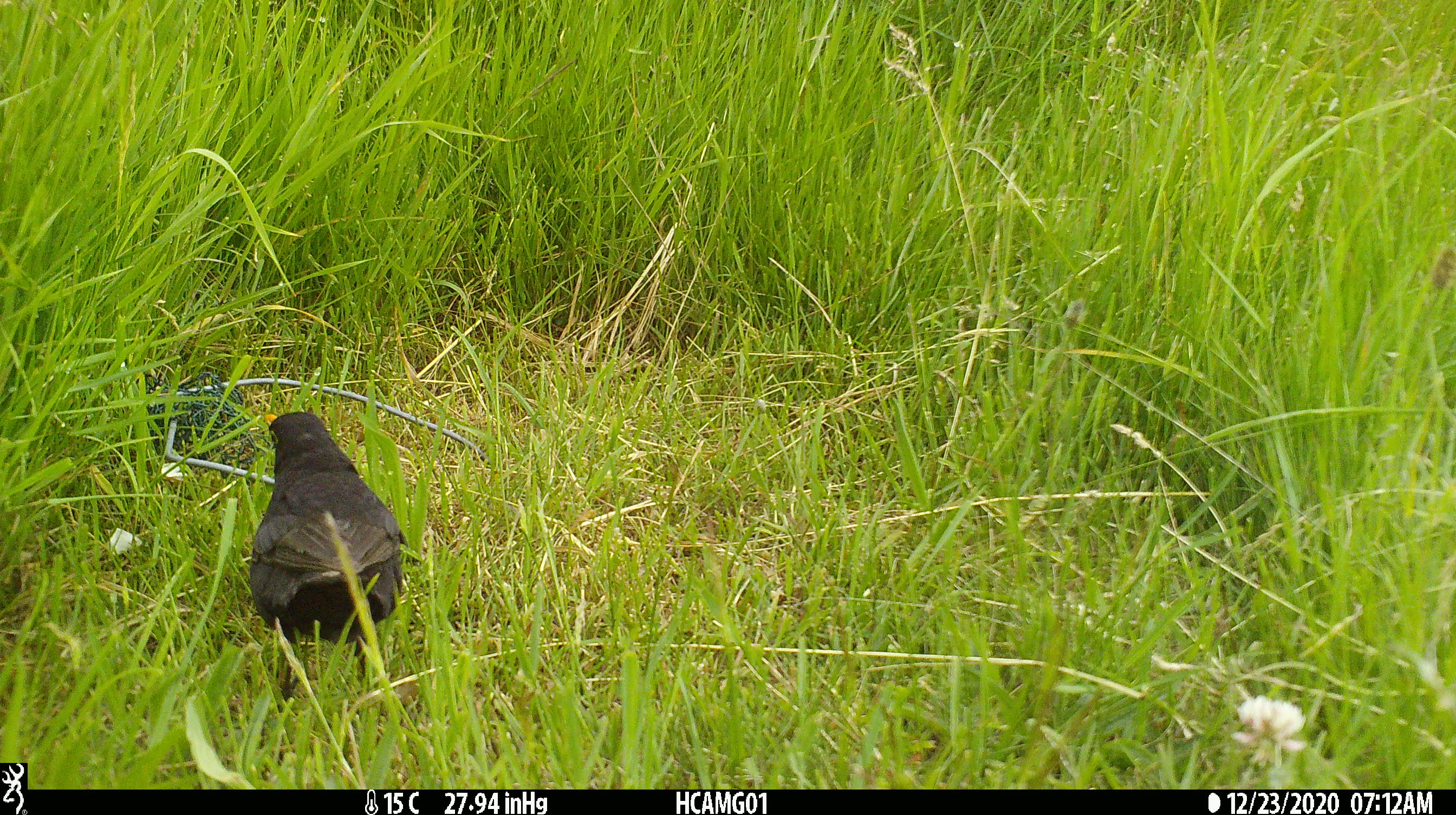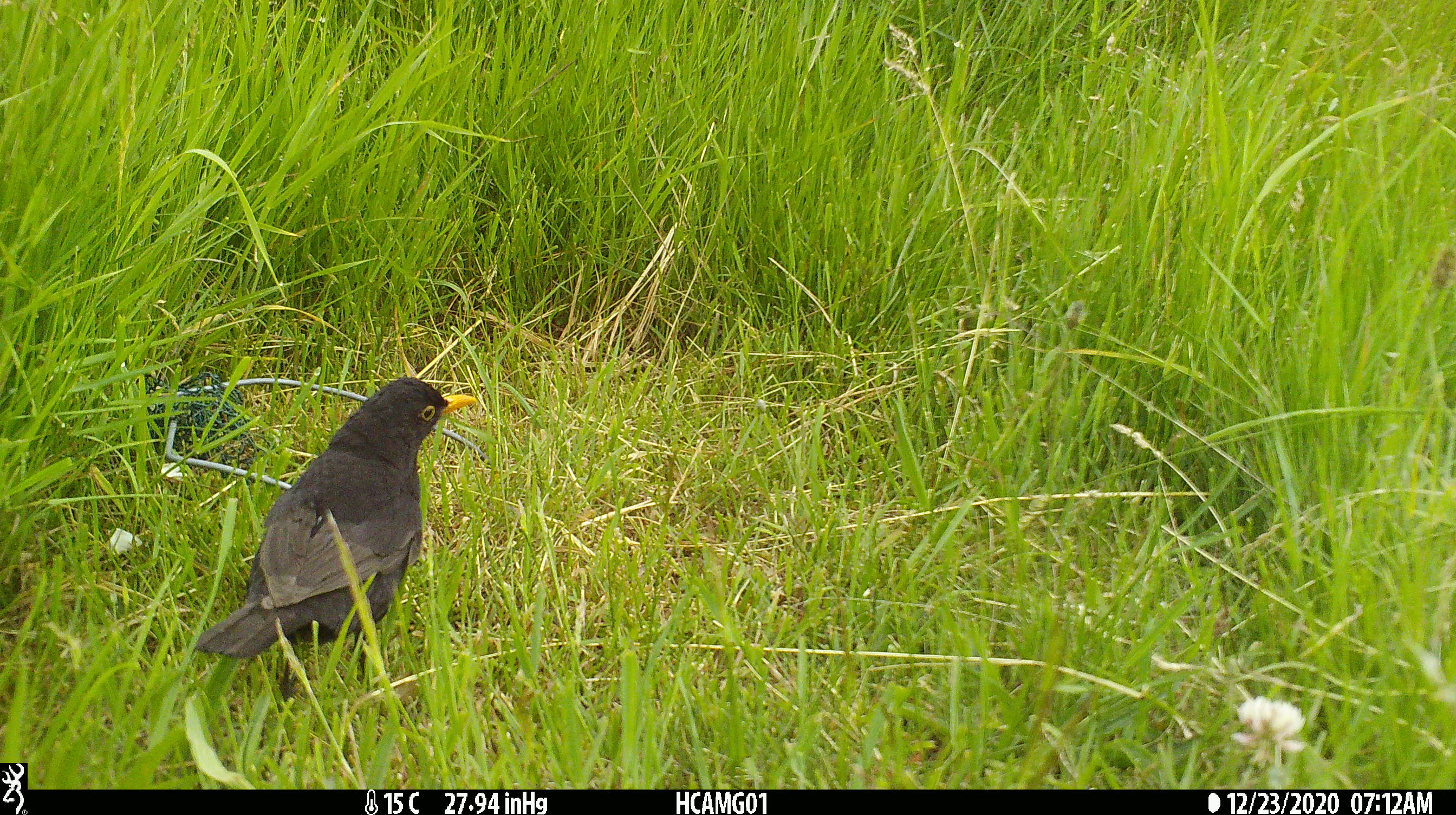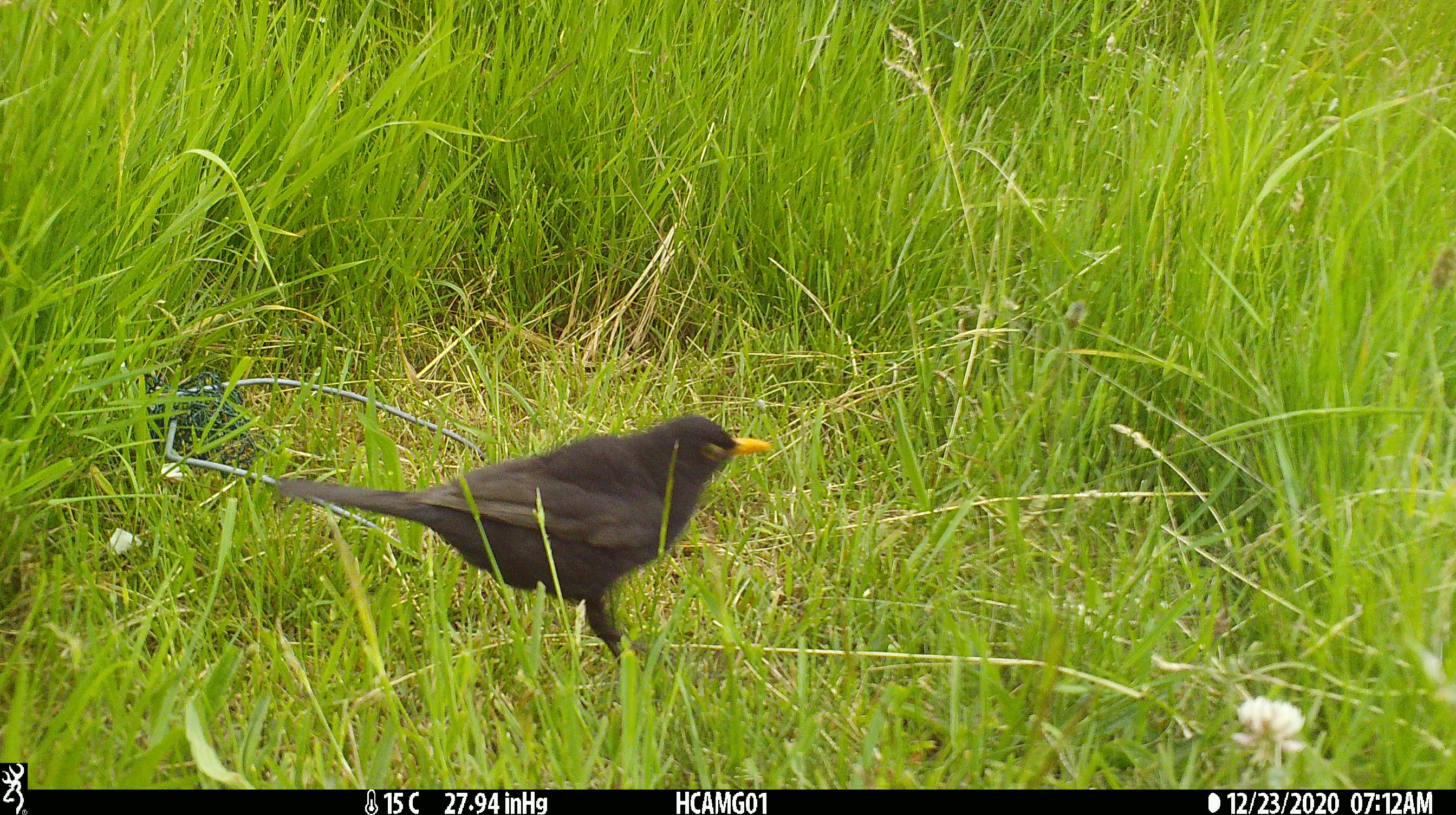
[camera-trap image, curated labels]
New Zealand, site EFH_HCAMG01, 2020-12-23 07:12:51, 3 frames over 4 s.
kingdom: Animalia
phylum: Chordata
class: Aves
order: Passeriformes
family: Turdidae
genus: Turdus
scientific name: Turdus merula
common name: eurasian blackbird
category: blackbird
Blackbird (eurasian blackbird) (Turdus merula).